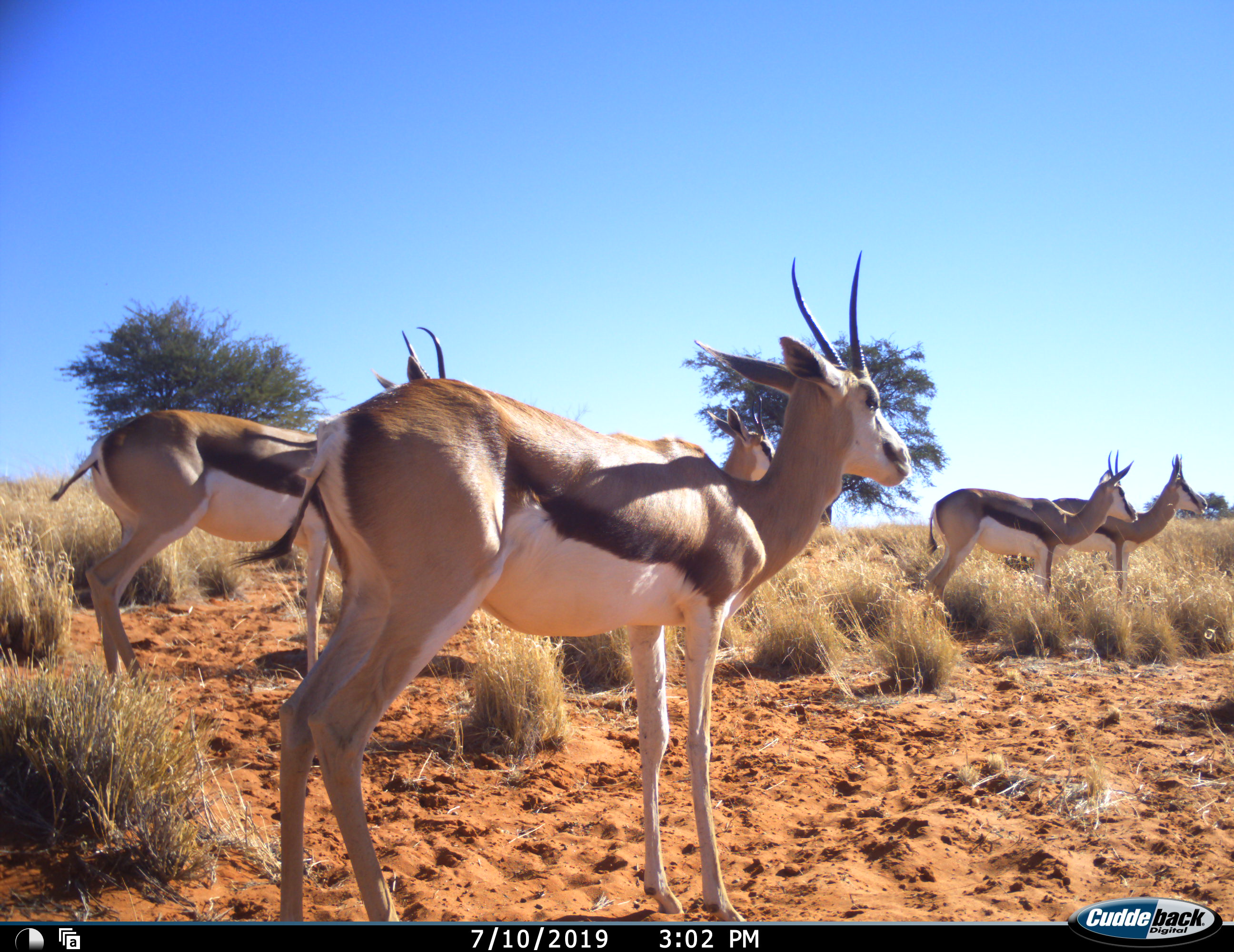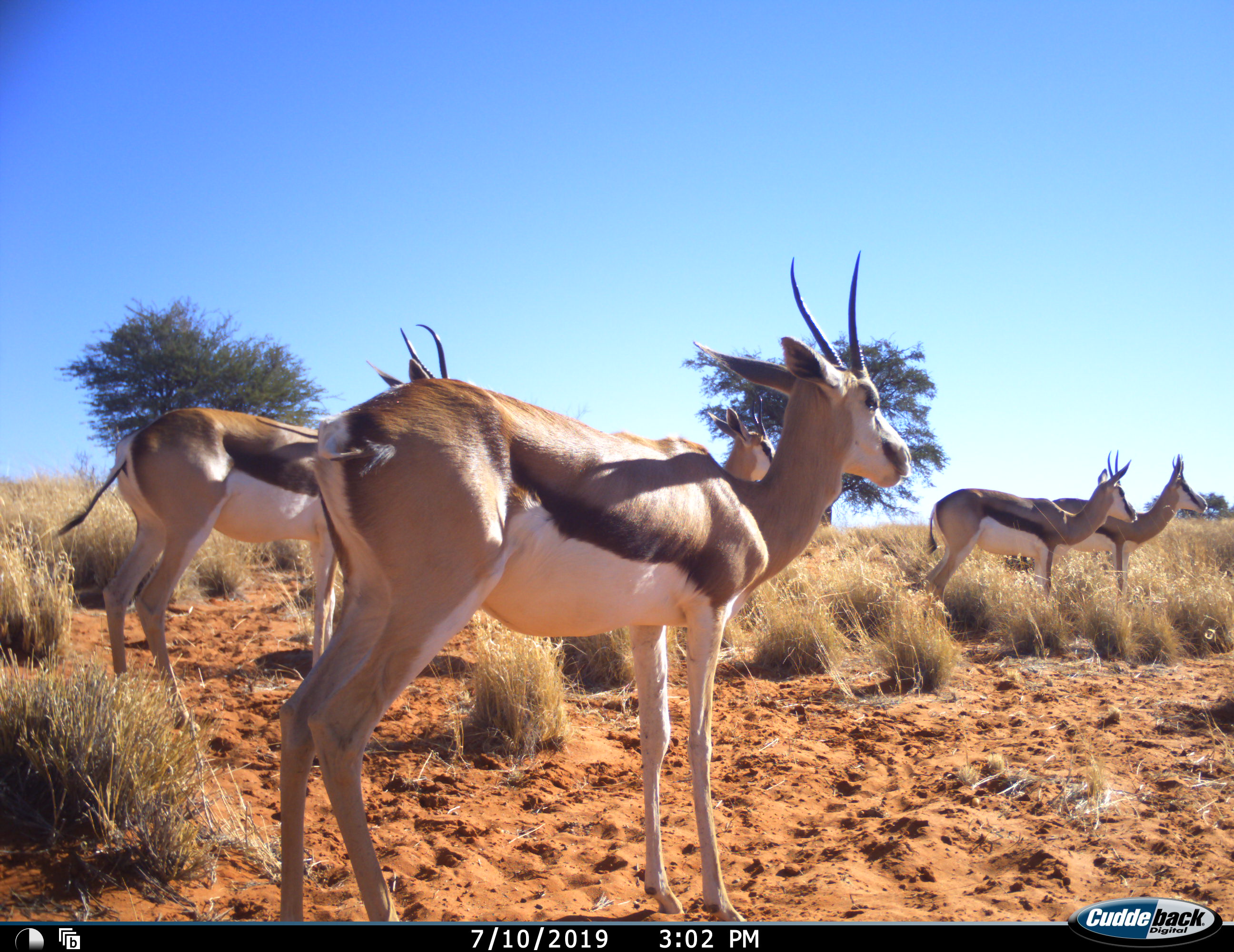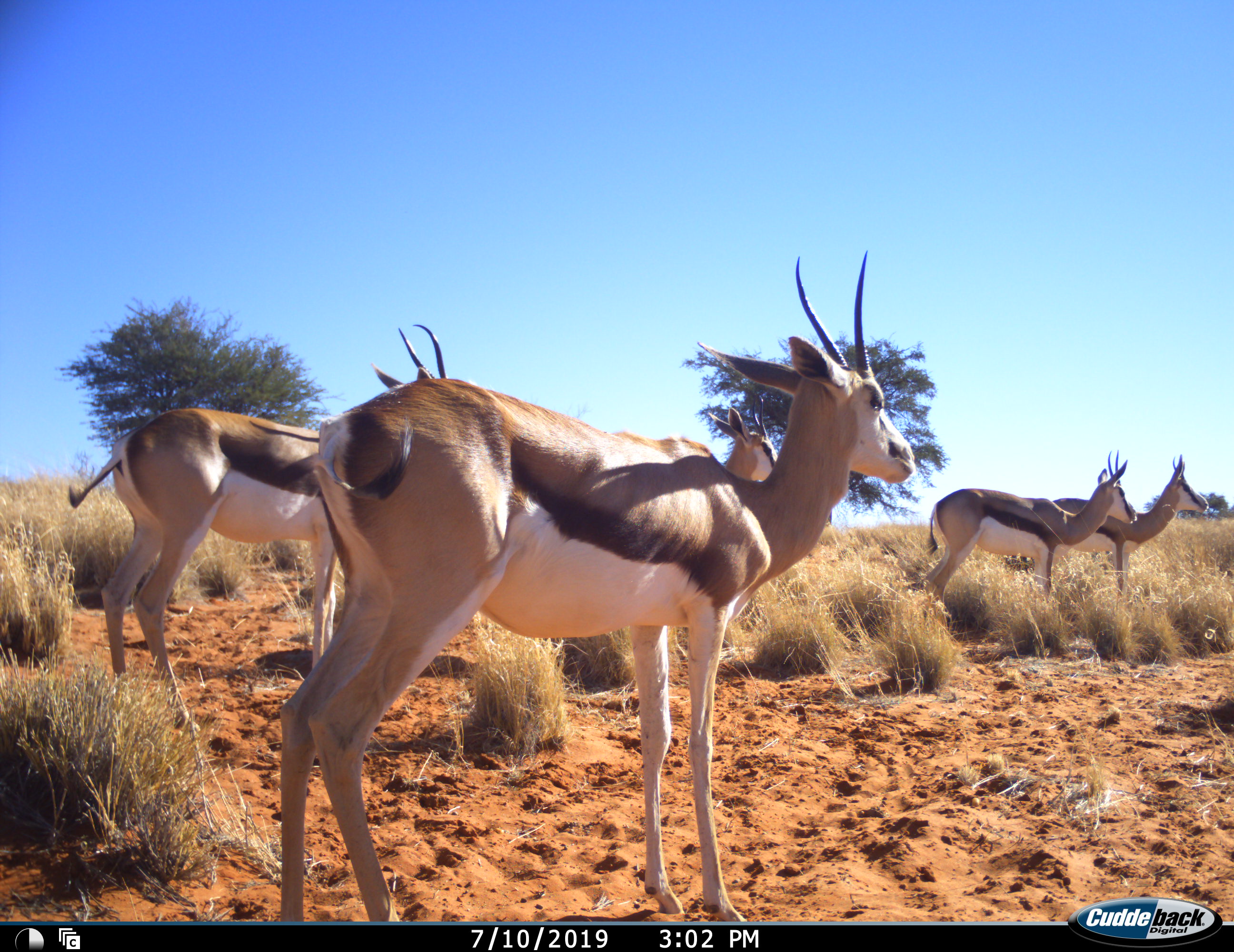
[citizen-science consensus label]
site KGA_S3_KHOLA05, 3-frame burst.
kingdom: Animalia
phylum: Chordata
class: Mammalia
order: Artiodactyla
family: Bovidae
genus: Antidorcas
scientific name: Antidorcas marsupialis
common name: springbok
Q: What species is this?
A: Springbok (Antidorcas marsupialis).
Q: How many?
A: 5.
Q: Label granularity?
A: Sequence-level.